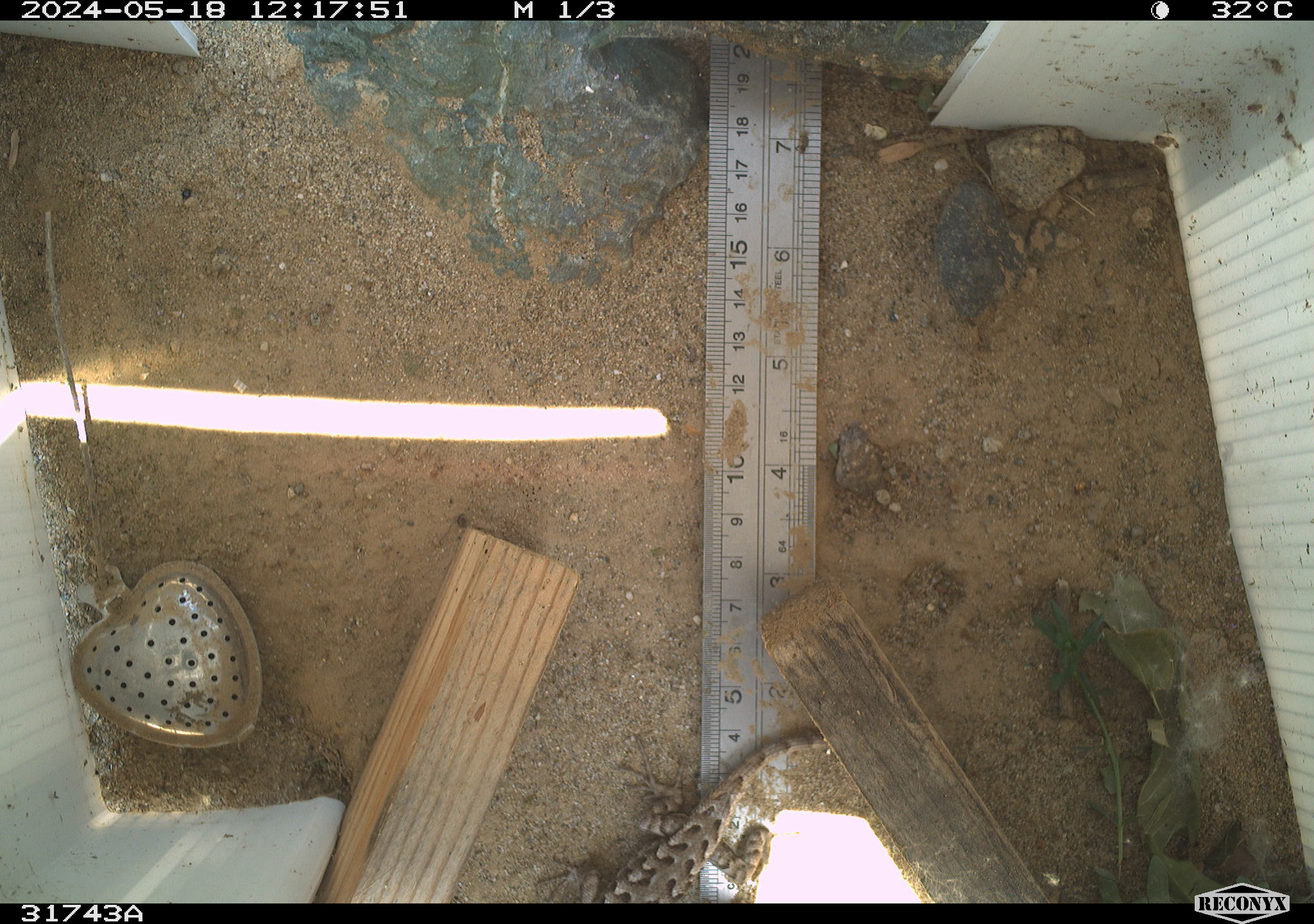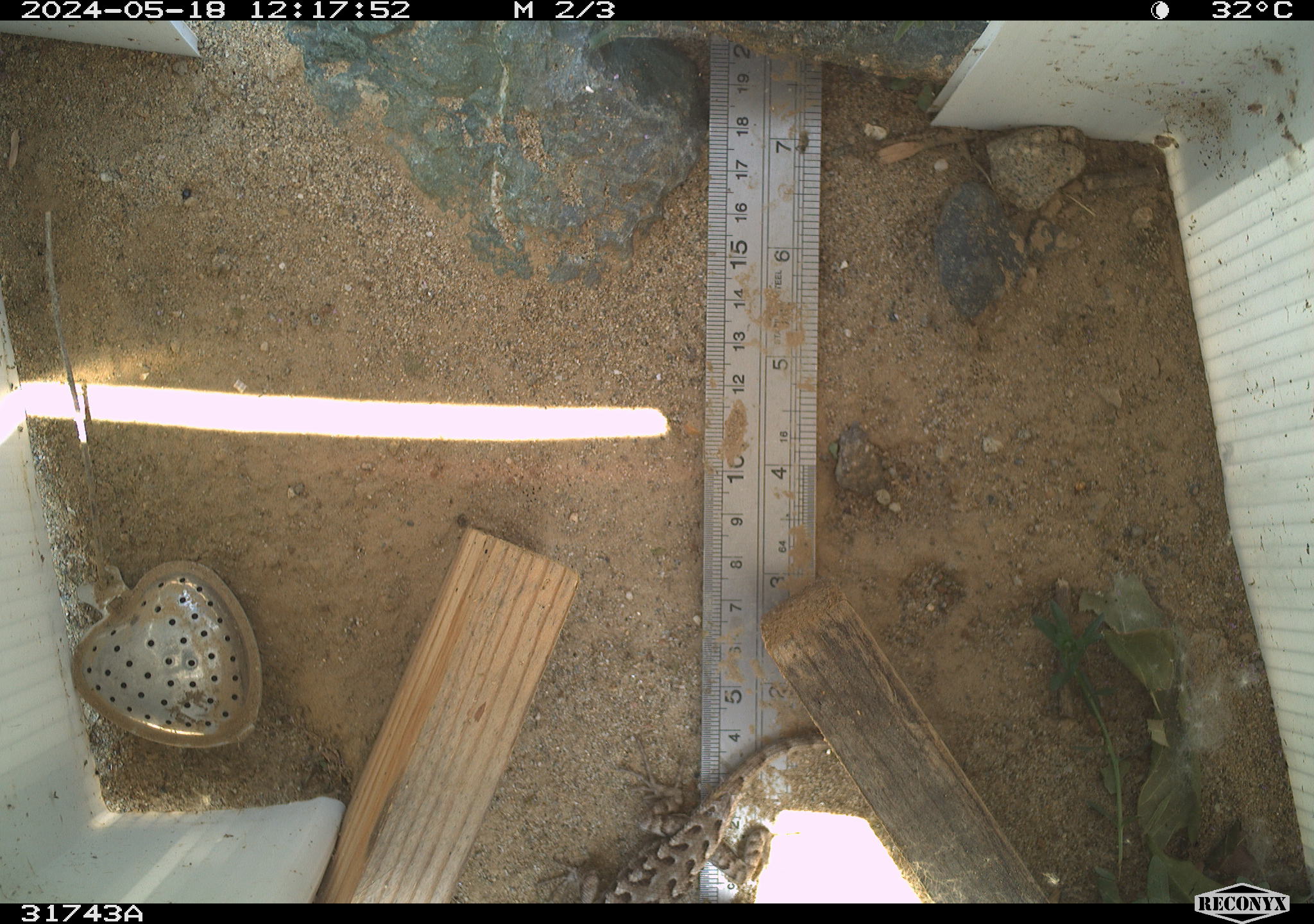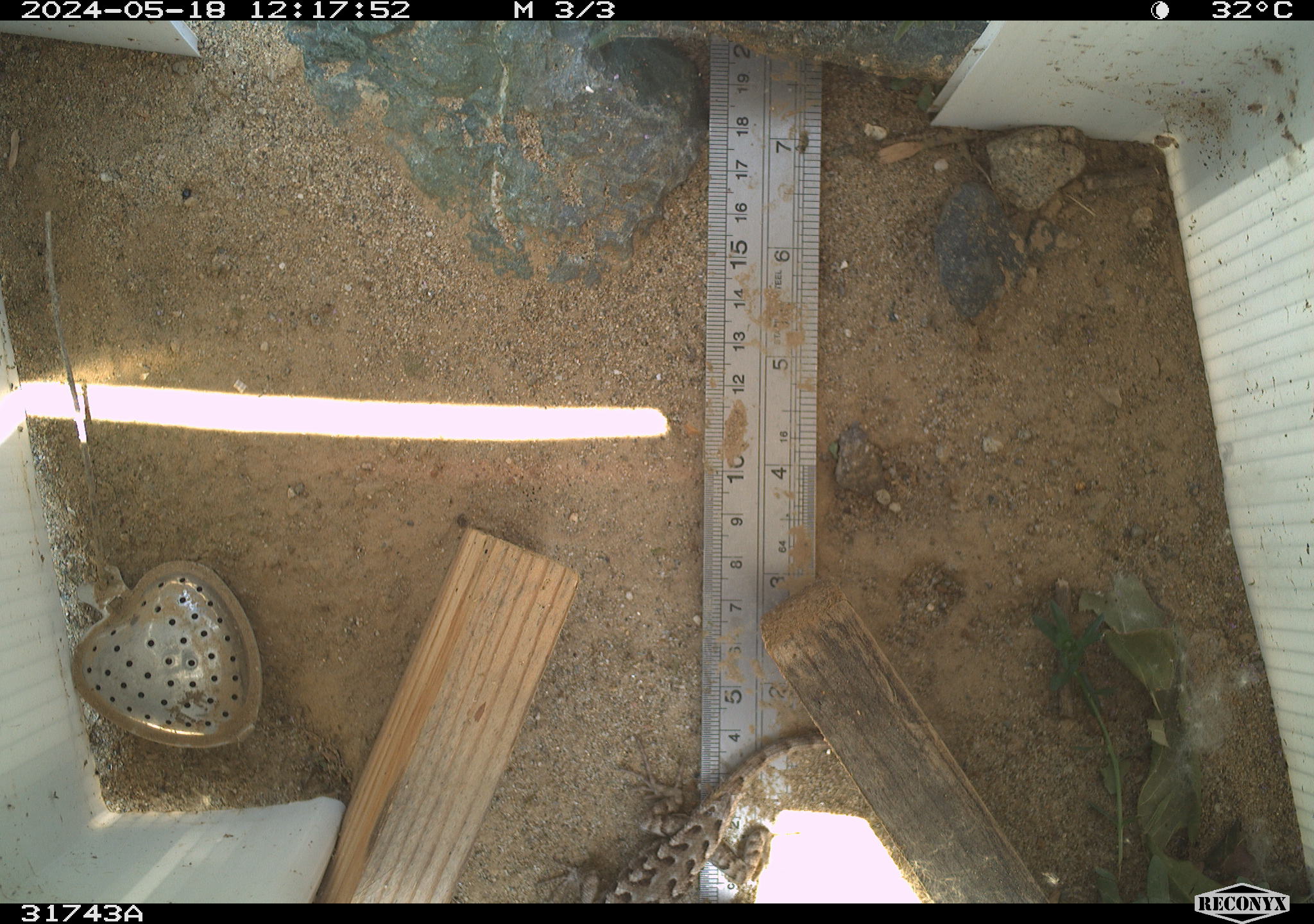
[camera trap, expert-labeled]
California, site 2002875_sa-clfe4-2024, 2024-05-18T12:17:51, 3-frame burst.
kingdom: Animalia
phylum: Chordata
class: Reptilia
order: Squamata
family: Phrynosomatidae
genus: Sceloporus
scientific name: Sceloporus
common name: spiny lizards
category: sceloporus species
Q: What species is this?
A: Sceloporus species (spiny lizards) (Sceloporus).